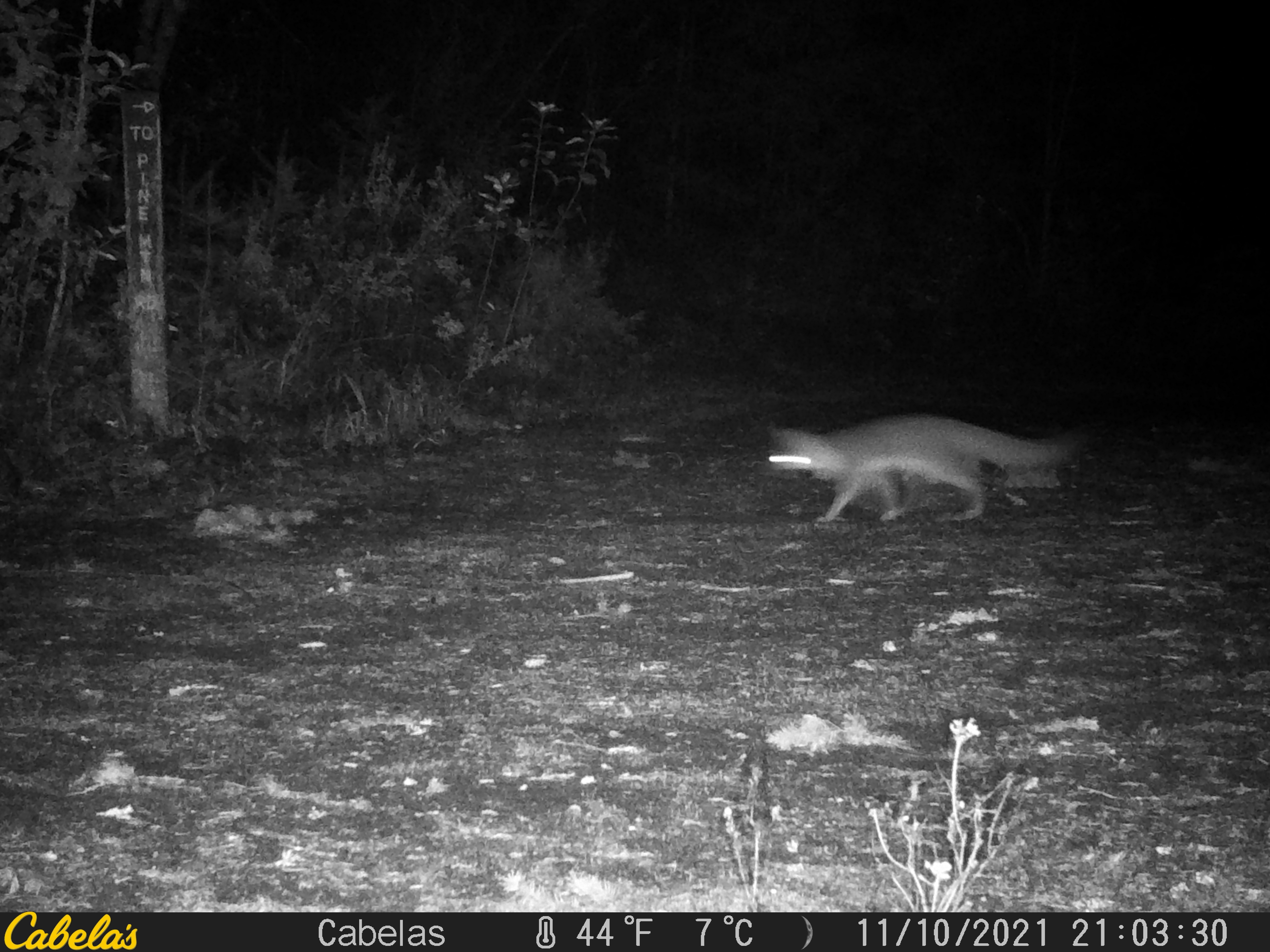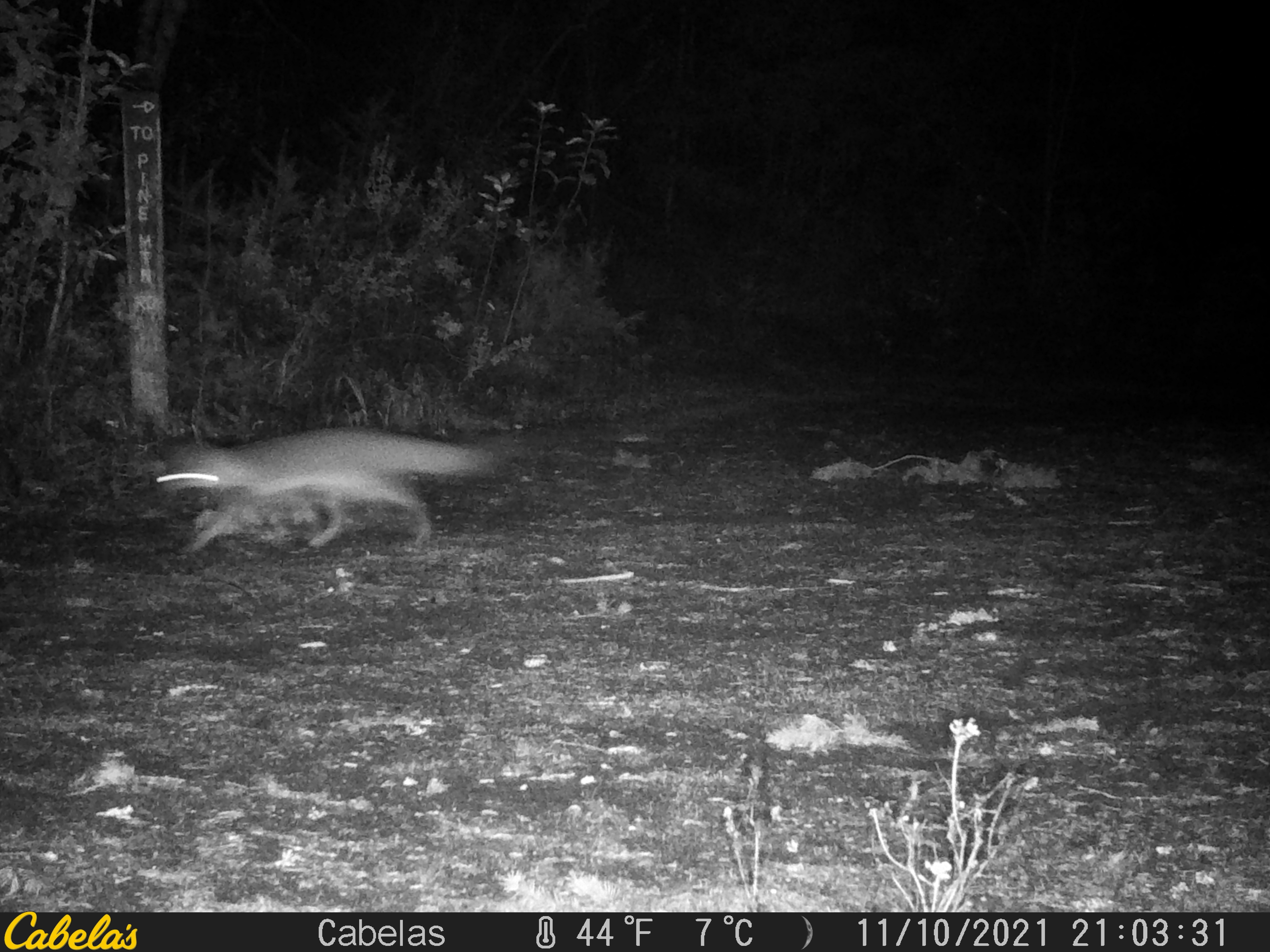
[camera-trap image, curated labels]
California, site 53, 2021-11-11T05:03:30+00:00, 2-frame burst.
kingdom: Animalia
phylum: Chordata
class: Mammalia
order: Carnivora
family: Canidae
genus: Urocyon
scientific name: Urocyon cinereoargenteus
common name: gray fox